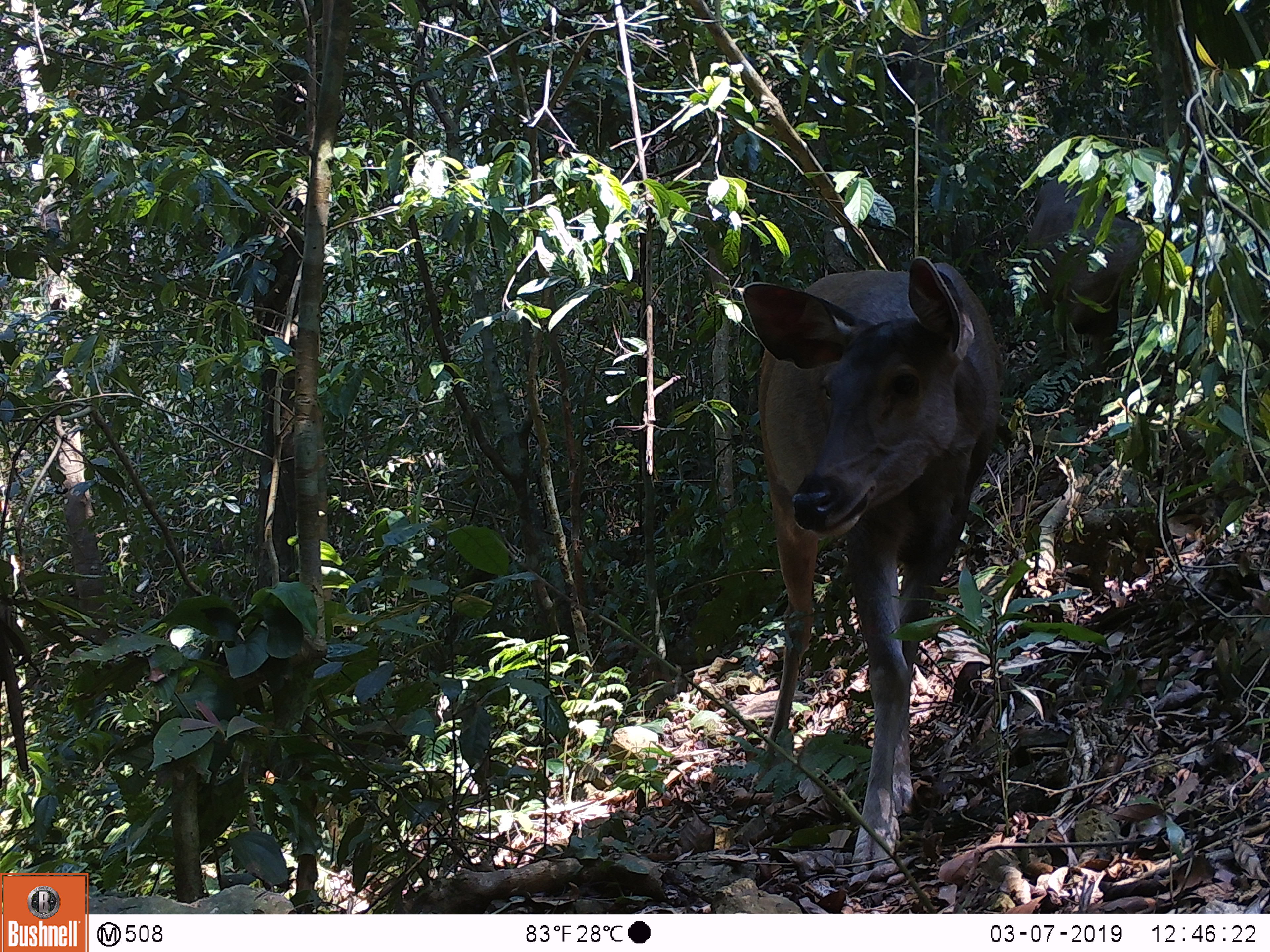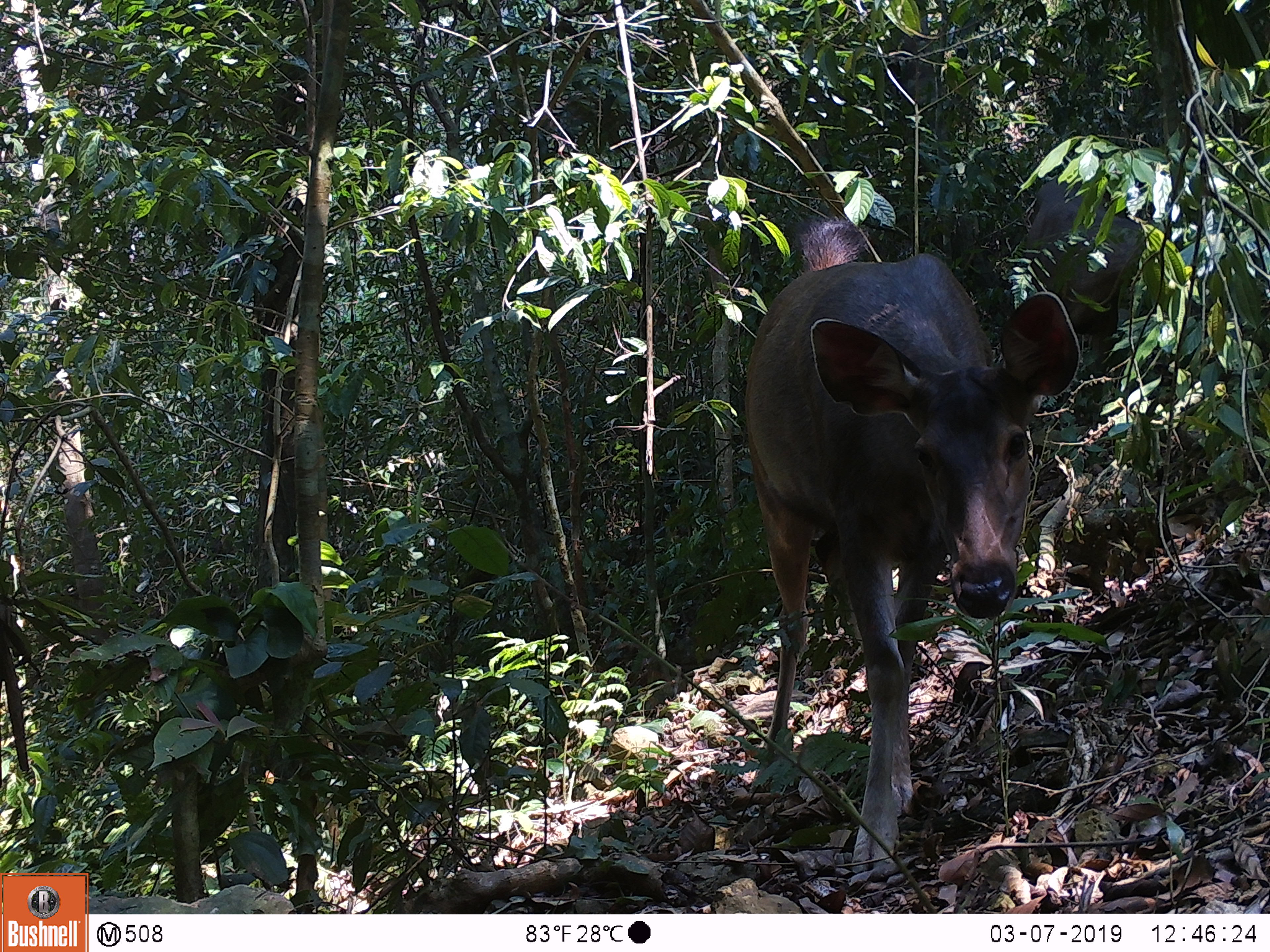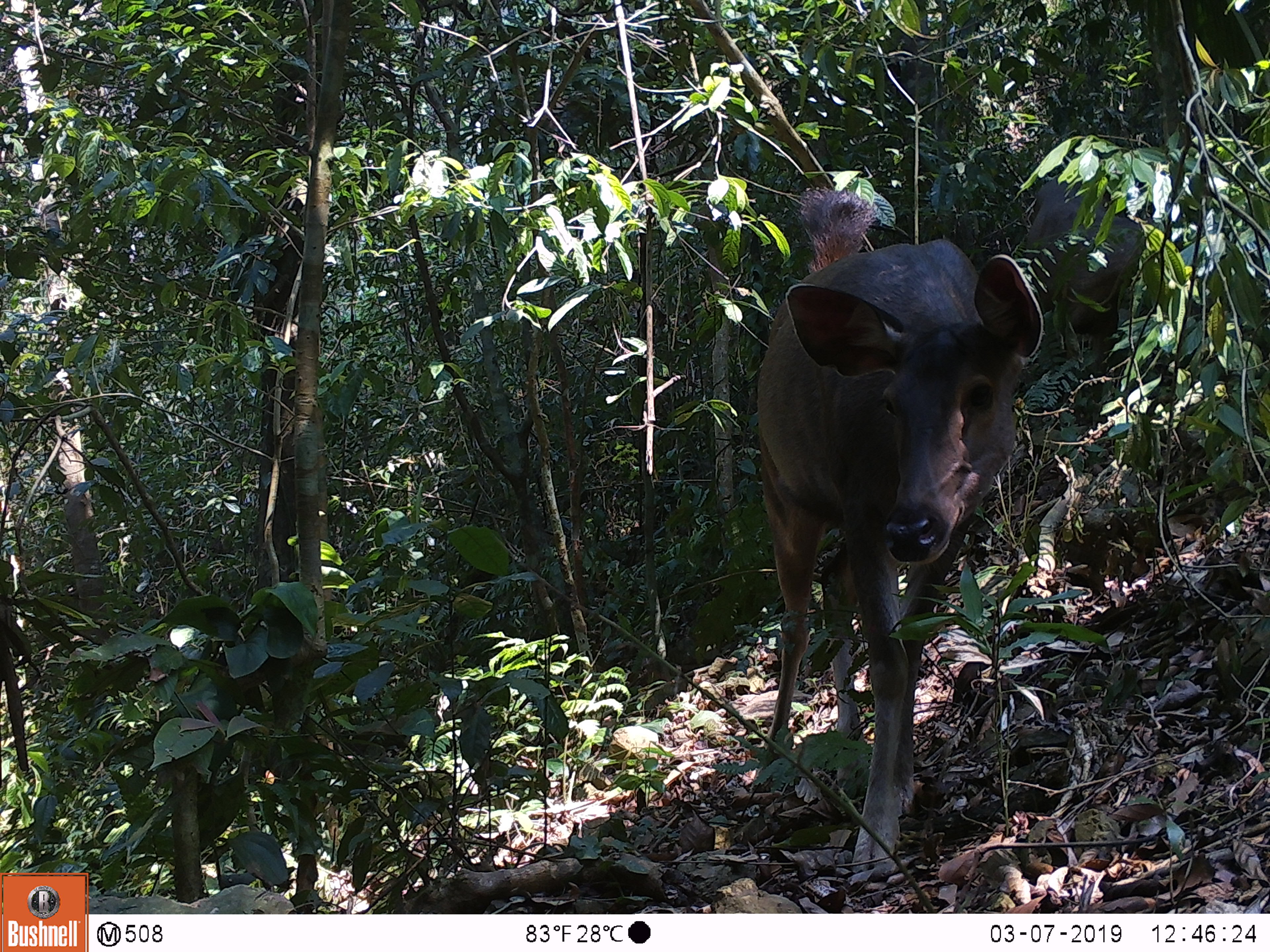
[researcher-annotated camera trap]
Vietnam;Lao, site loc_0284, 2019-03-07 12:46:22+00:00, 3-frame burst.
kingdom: Animalia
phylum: Chordata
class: Mammalia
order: Artiodactyla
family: Cervidae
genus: Rusa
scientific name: Rusa unicolor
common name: sambar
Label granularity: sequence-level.